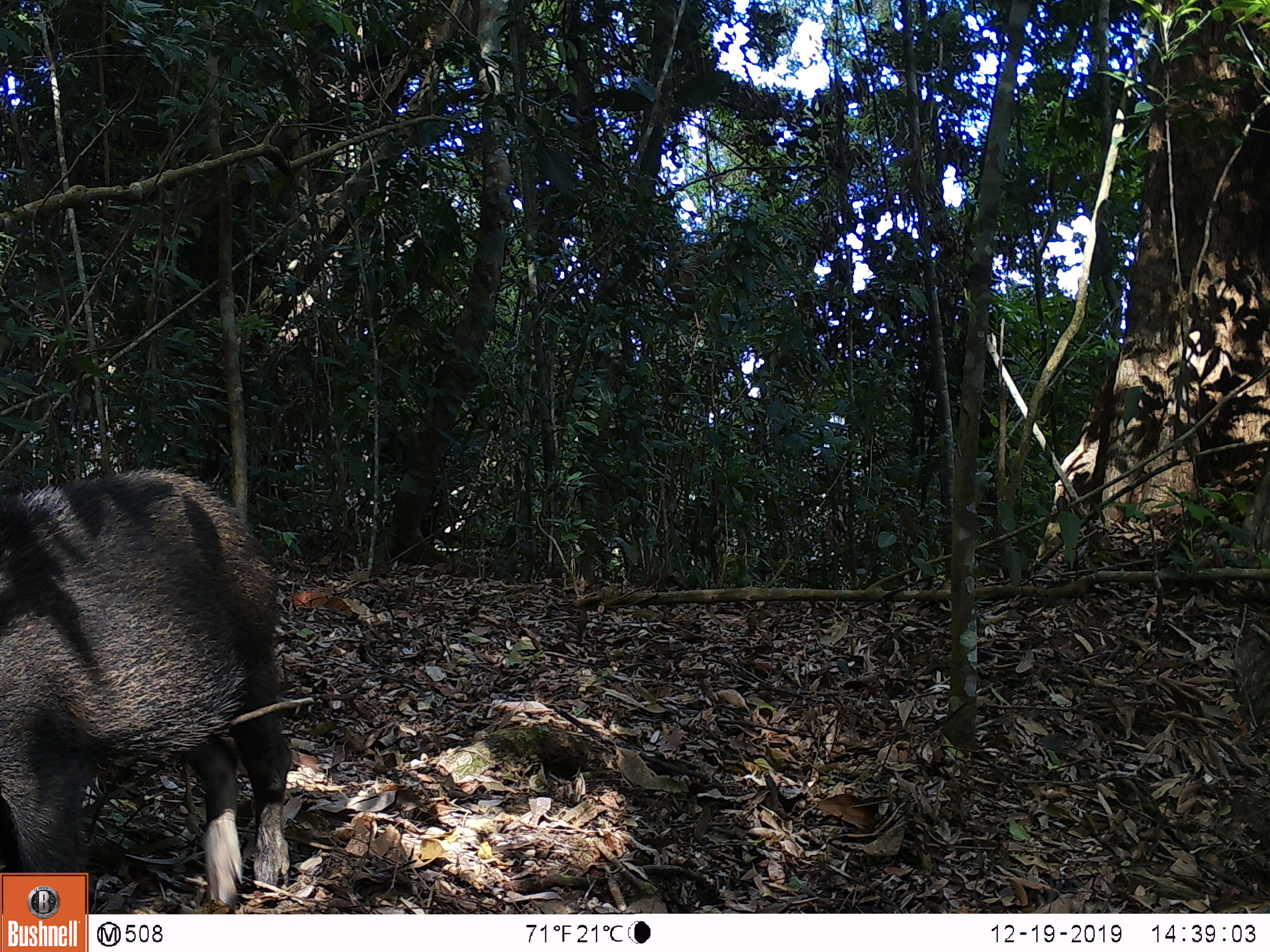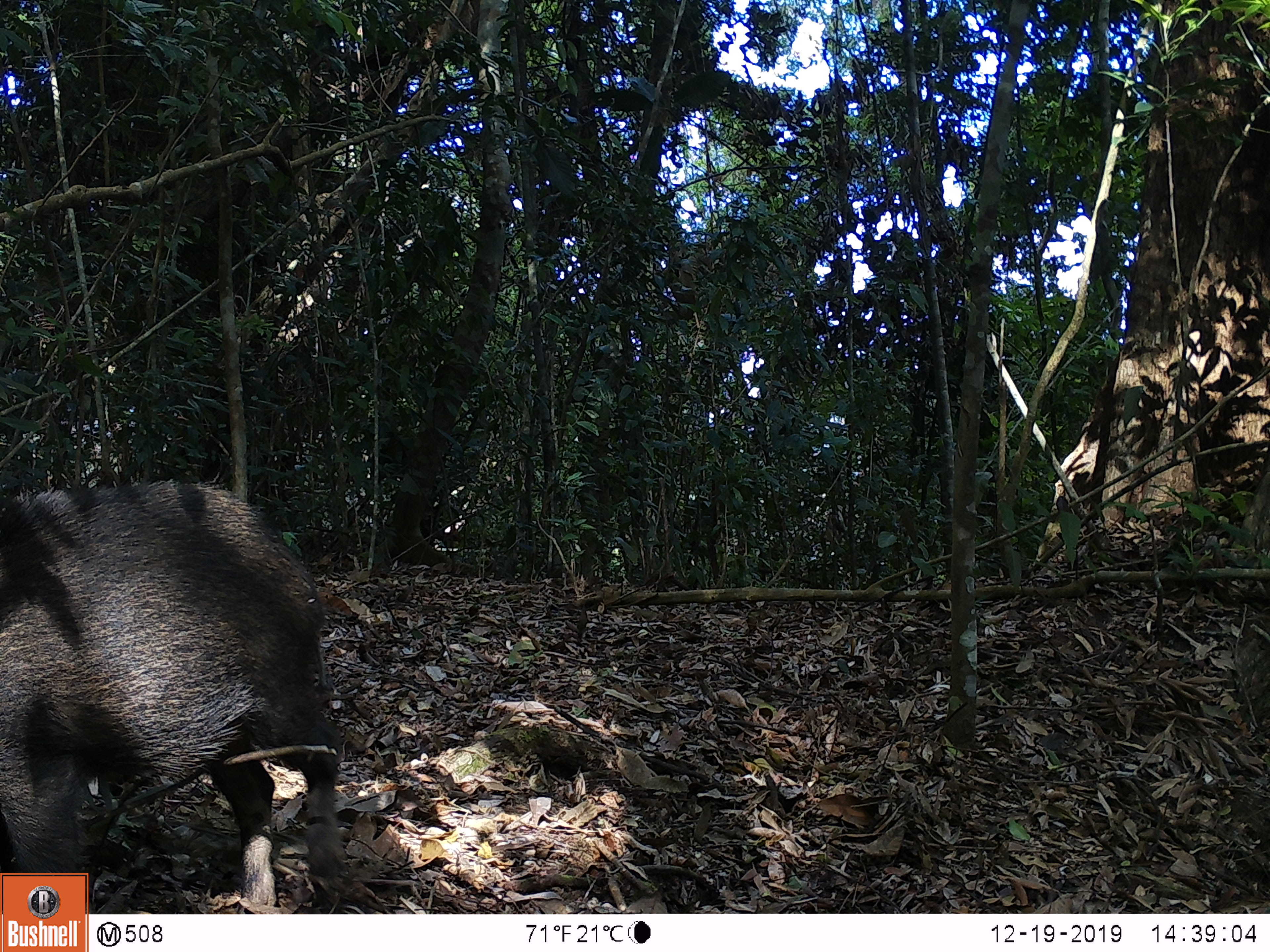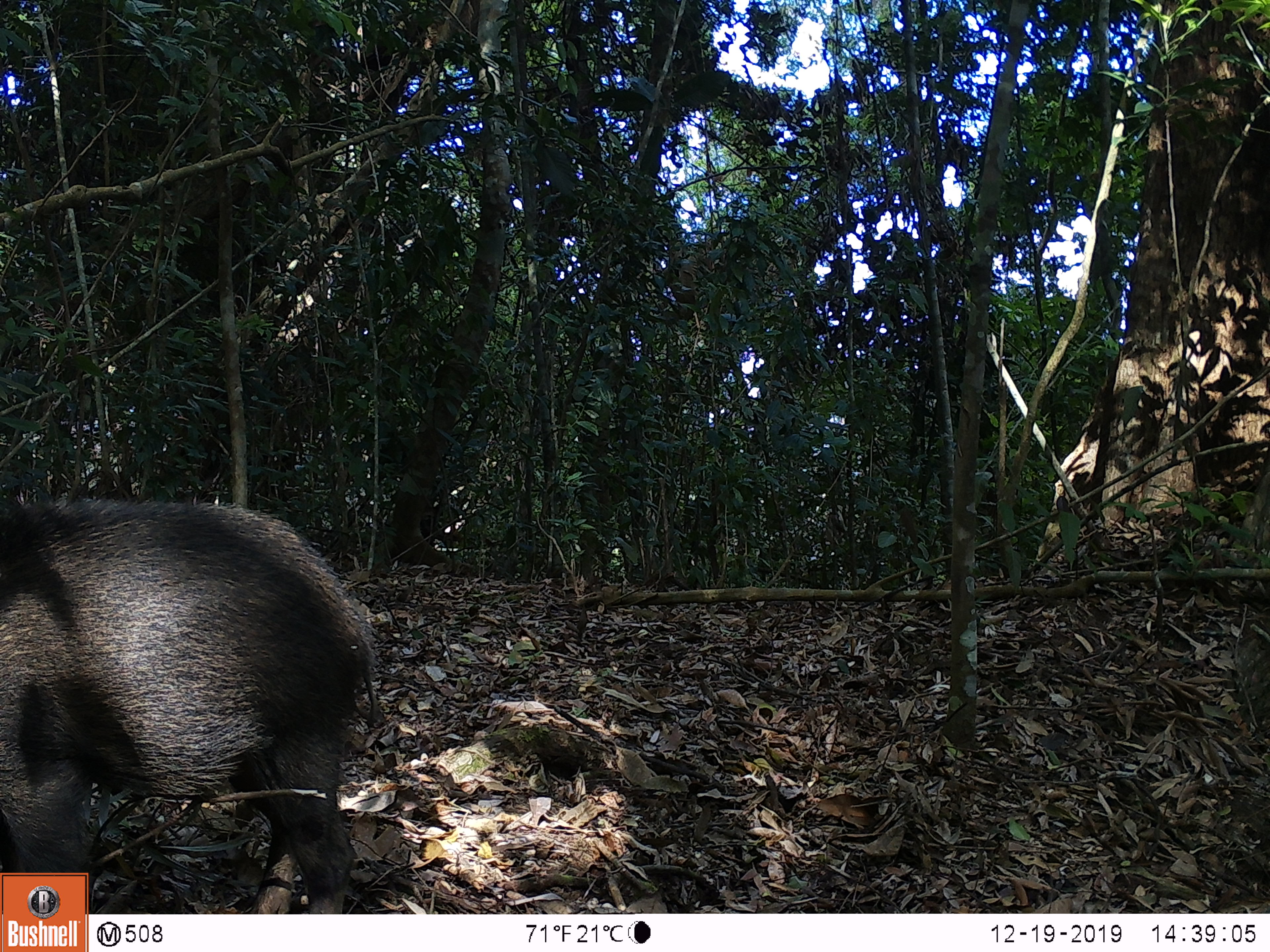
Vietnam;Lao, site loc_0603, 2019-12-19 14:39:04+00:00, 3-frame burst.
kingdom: Animalia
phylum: Chordata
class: Mammalia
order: Artiodactyla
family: Suidae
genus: Sus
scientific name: Sus scrofa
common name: eurasian wild pig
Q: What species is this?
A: Eurasian wild pig (Sus scrofa).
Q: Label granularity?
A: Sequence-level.